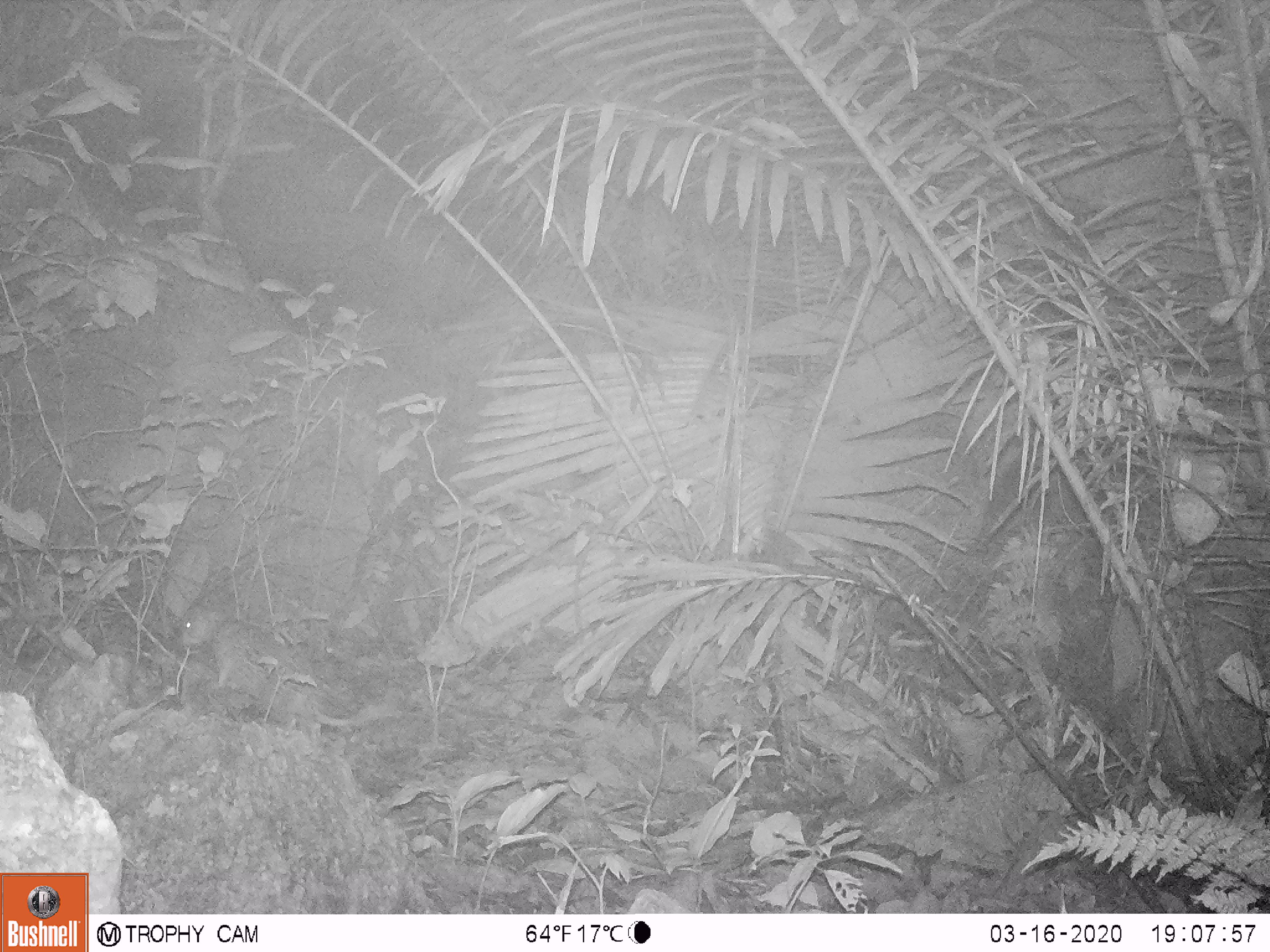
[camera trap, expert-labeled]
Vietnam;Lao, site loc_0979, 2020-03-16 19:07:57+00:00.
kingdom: Animalia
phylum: Chordata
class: Mammalia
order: Rodentia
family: Hystricidae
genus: Atherurus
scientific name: Atherurus macrourus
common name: asiatic brush-tailed porcupine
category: asiatic brush tailed porcupine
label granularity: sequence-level